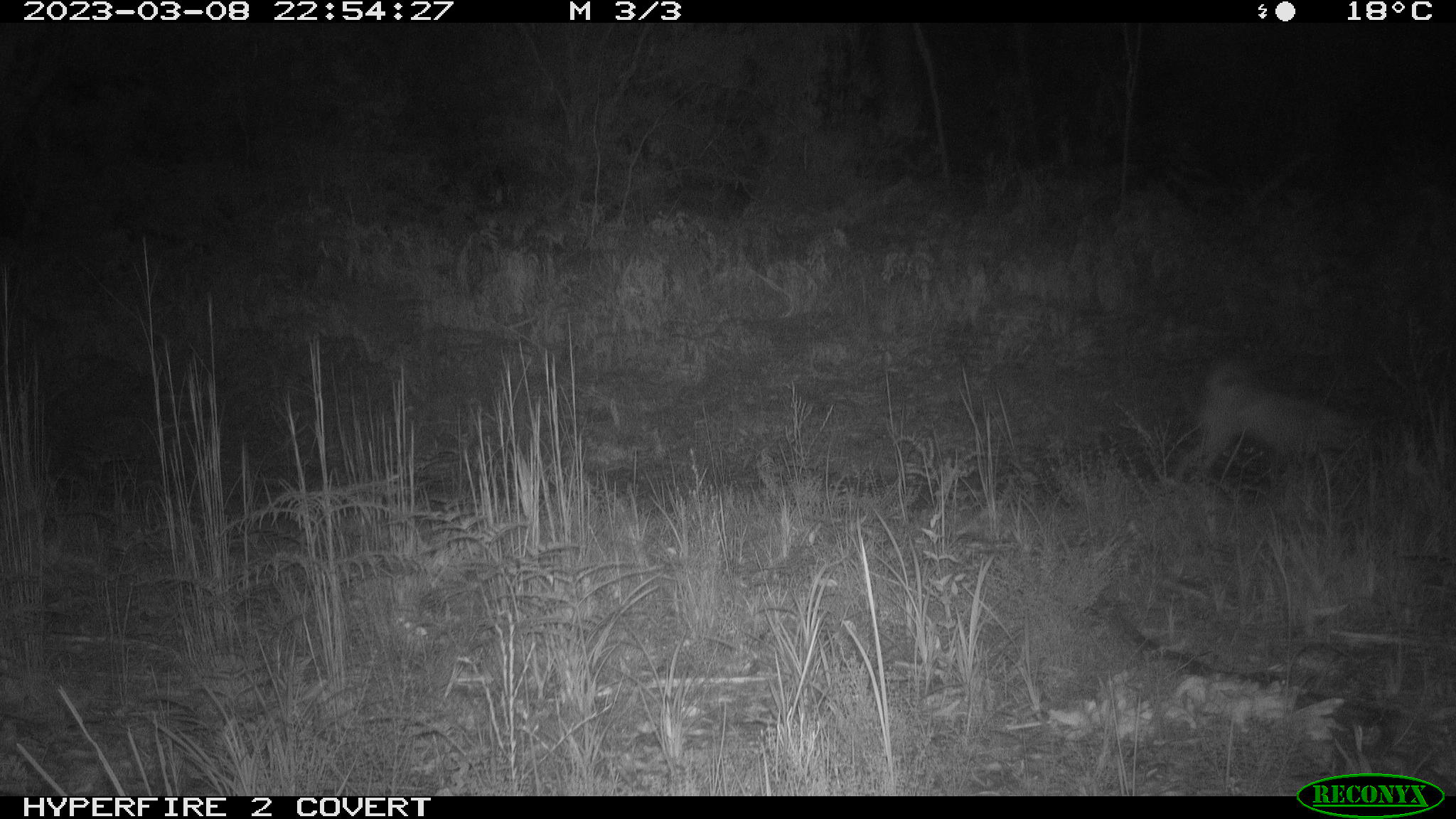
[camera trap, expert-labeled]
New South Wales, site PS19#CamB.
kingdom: Animalia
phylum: Chordata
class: Mammalia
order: Carnivora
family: Canidae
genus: Canis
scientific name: Canis familiaris dingo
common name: dingo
Dingo (Canis familiaris dingo).